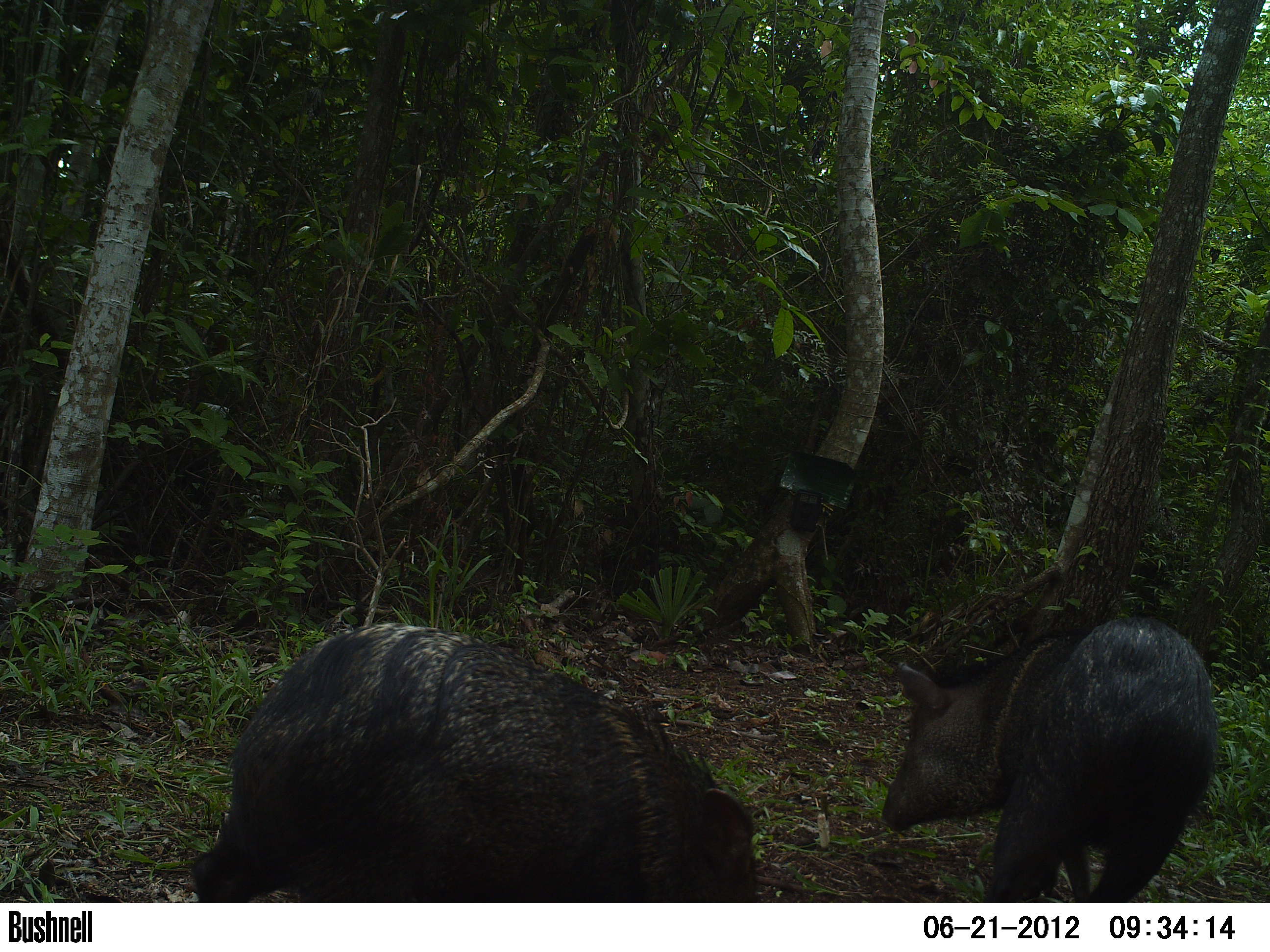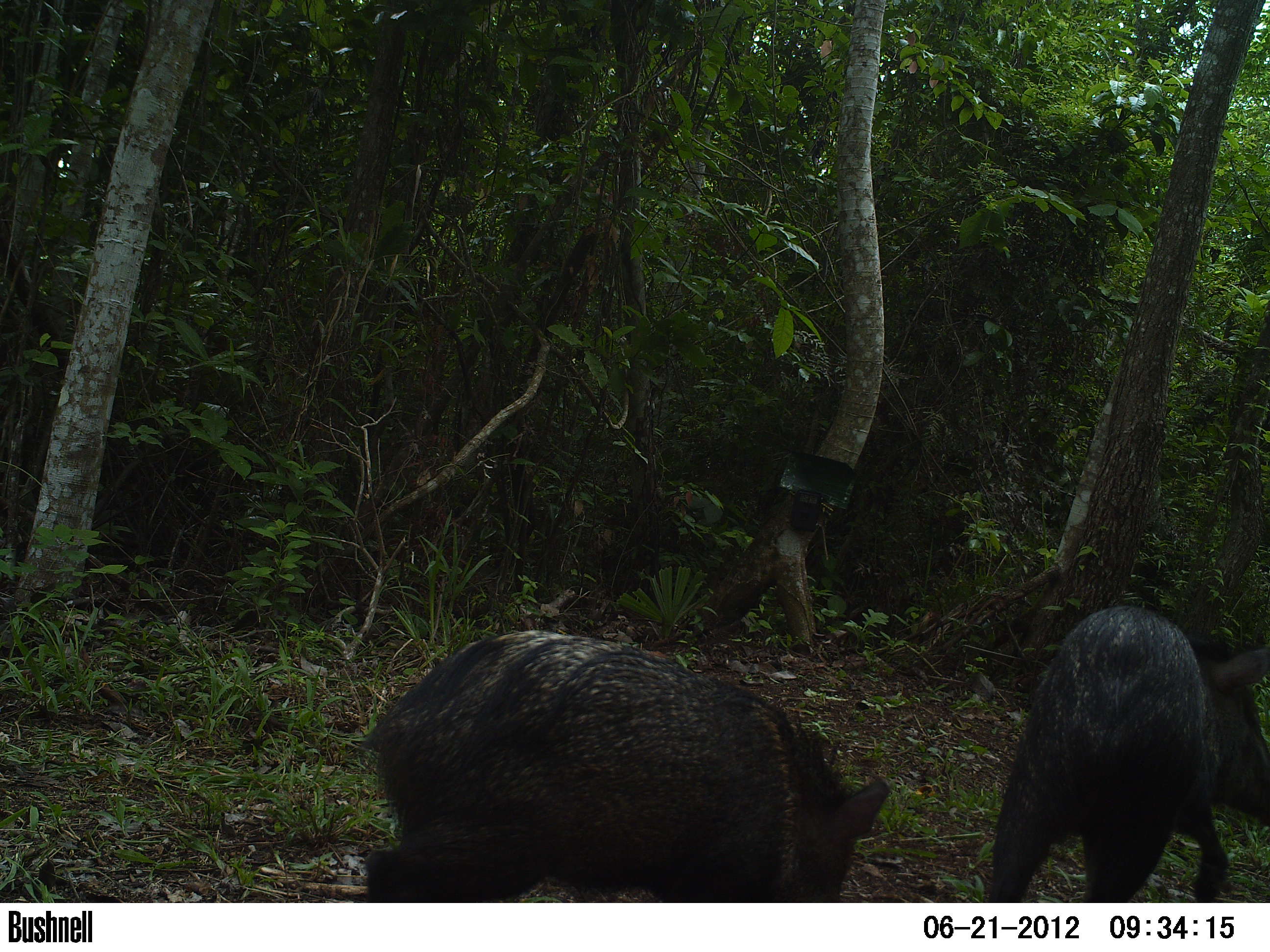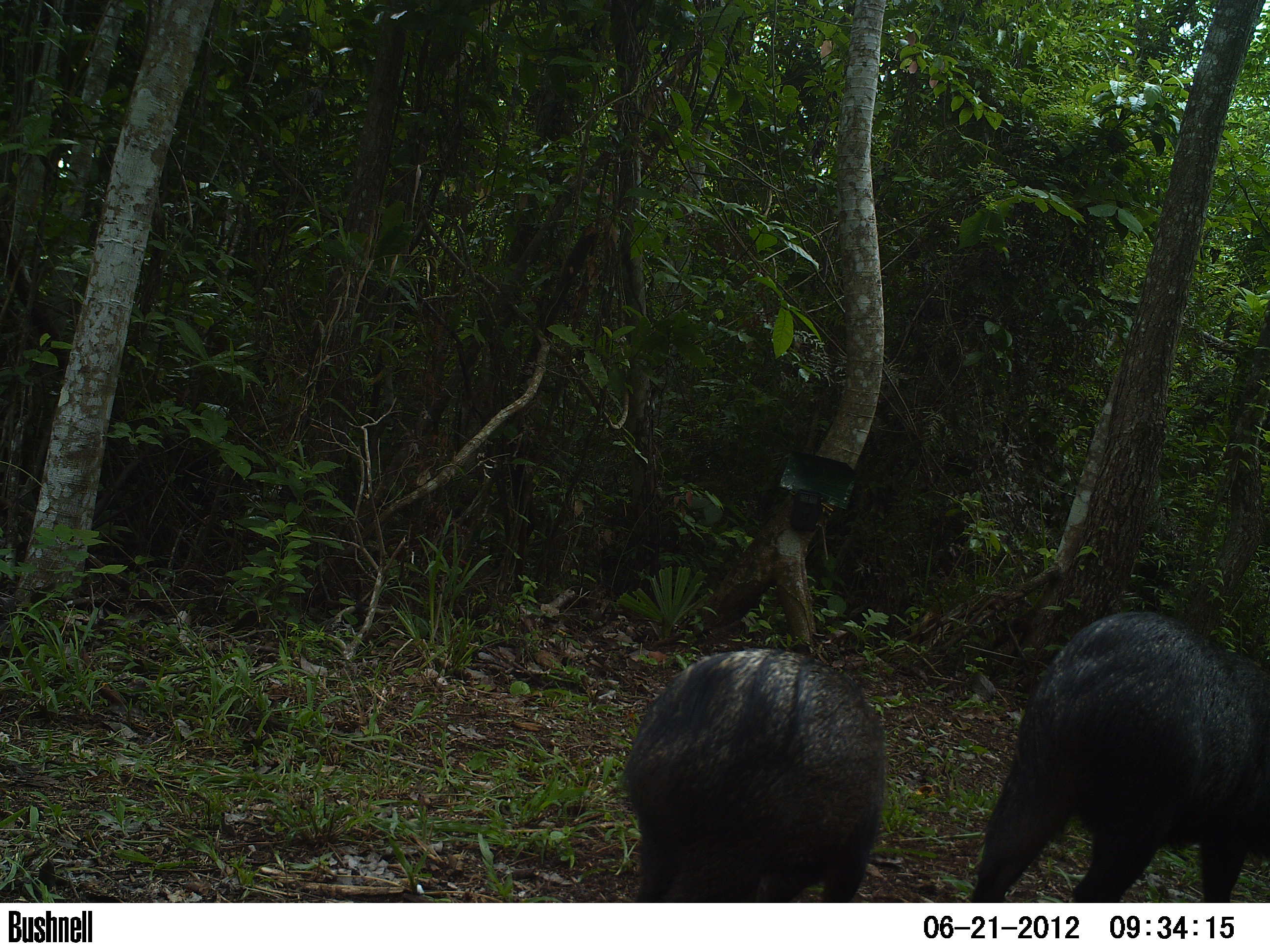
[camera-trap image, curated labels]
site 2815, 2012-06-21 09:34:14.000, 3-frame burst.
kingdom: Animalia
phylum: Chordata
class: Mammalia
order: Artiodactyla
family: Tayassuidae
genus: Pecari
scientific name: Pecari tajacu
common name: collared peccary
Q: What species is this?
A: Pecari tajacu (collared peccary).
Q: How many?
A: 2.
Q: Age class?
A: Adult.